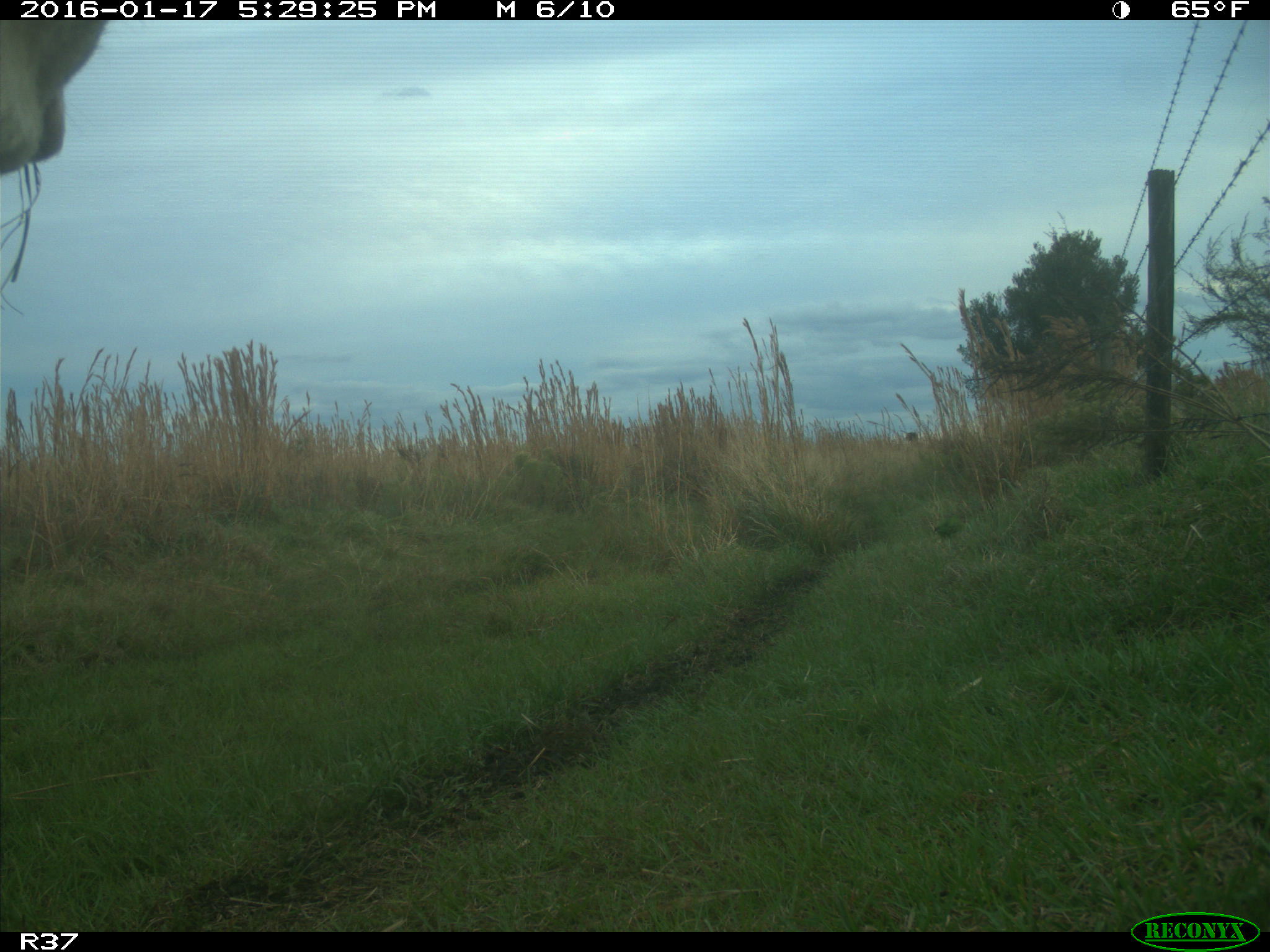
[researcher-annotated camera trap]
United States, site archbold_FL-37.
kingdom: Animalia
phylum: Chordata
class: Mammalia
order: Artiodactyla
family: Bovidae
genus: Bos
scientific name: Bos taurus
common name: domestic cow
Bos taurus (domestic cow).